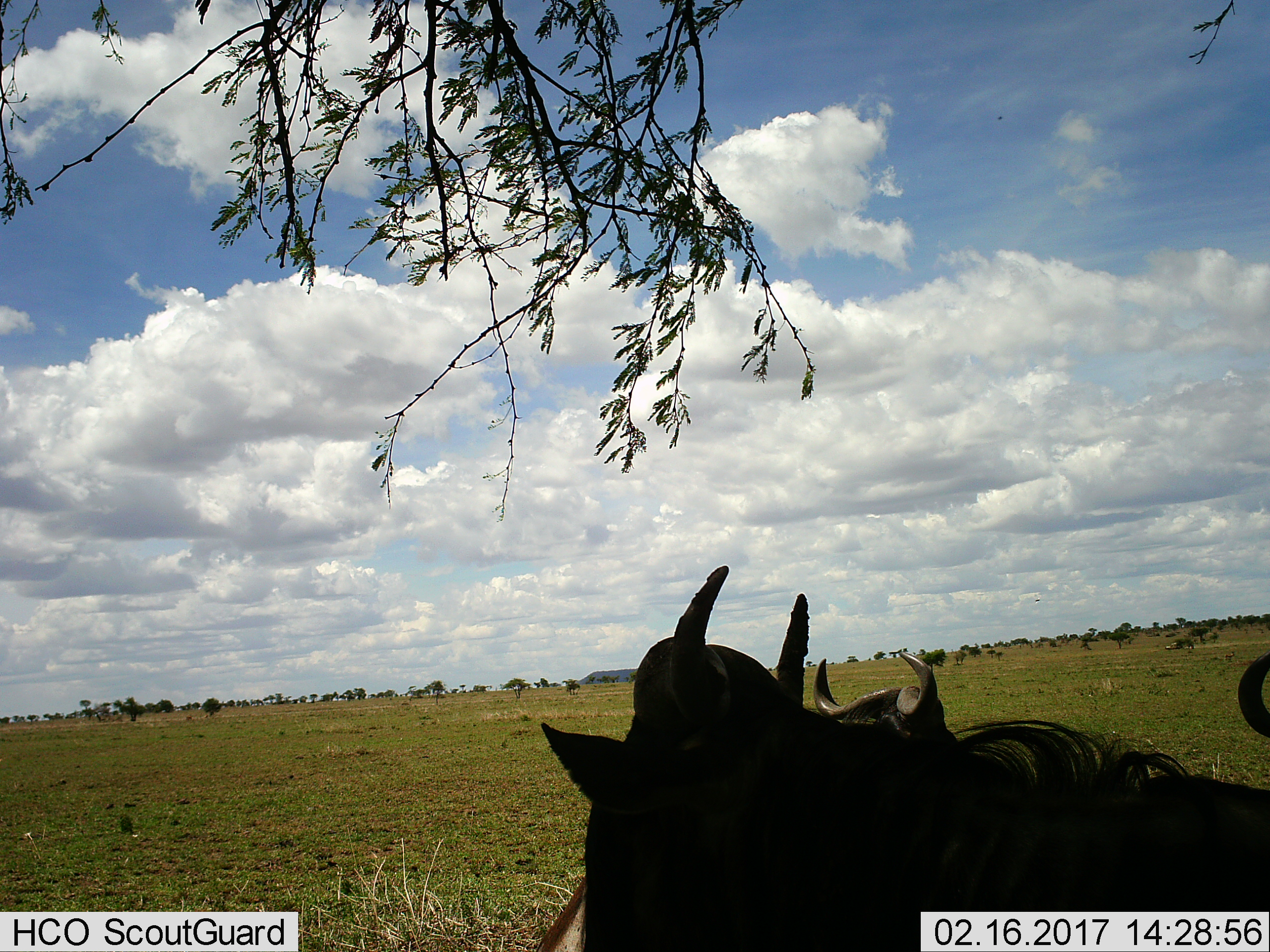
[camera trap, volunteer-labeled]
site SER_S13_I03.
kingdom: Animalia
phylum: Chordata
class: Mammalia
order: Artiodactyla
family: Bovidae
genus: Connochaetes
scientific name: Connochaetes taurinus taurinus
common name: blue wildebeest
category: wildebeestblue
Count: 3.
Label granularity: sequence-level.